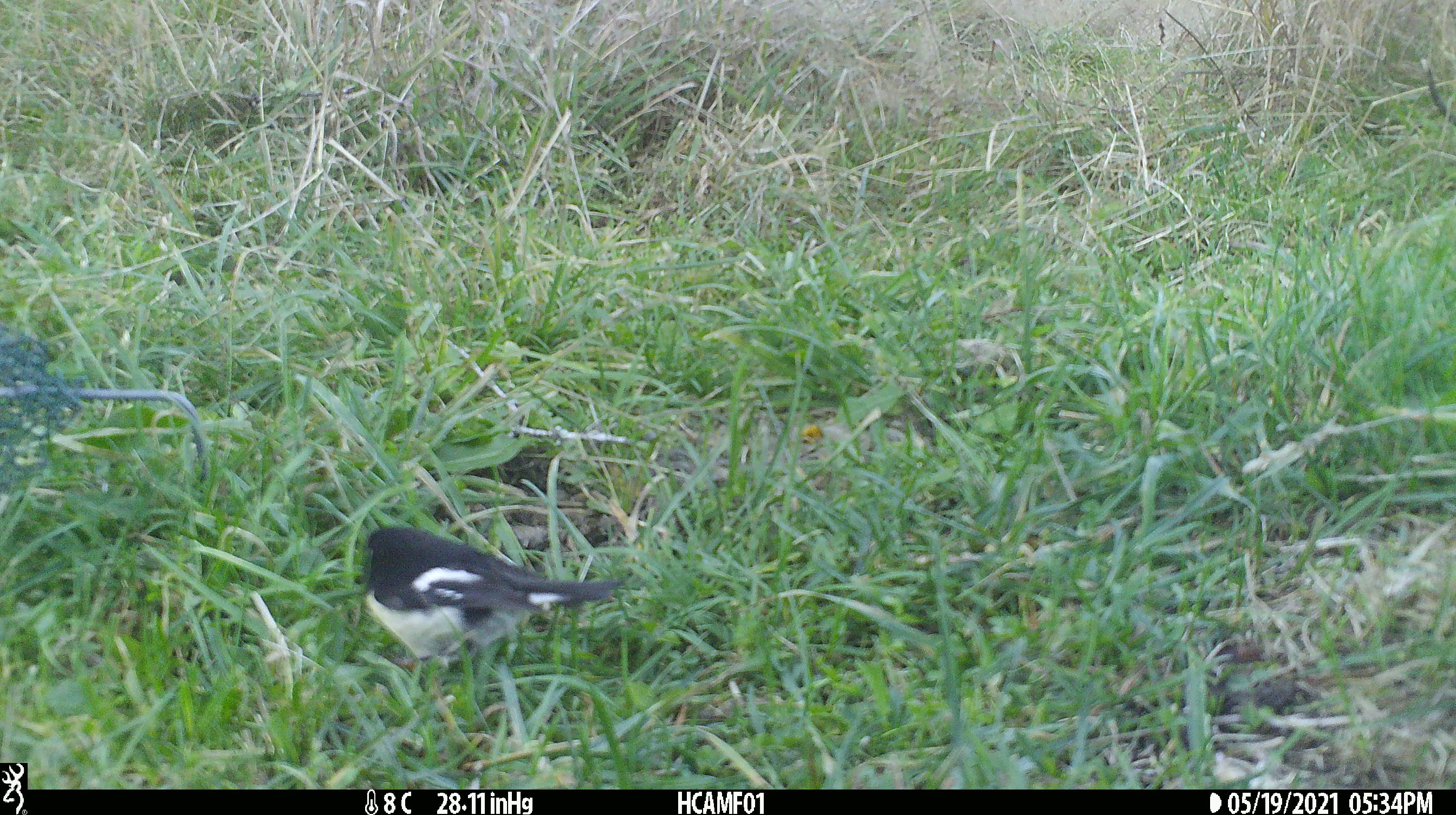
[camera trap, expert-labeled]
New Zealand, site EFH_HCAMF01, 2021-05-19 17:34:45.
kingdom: Animalia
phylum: Chordata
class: Aves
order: Passeriformes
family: Petroicidae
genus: Petroica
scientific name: Petroica macrocephala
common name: tomtit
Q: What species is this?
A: Tomtit (Petroica macrocephala).